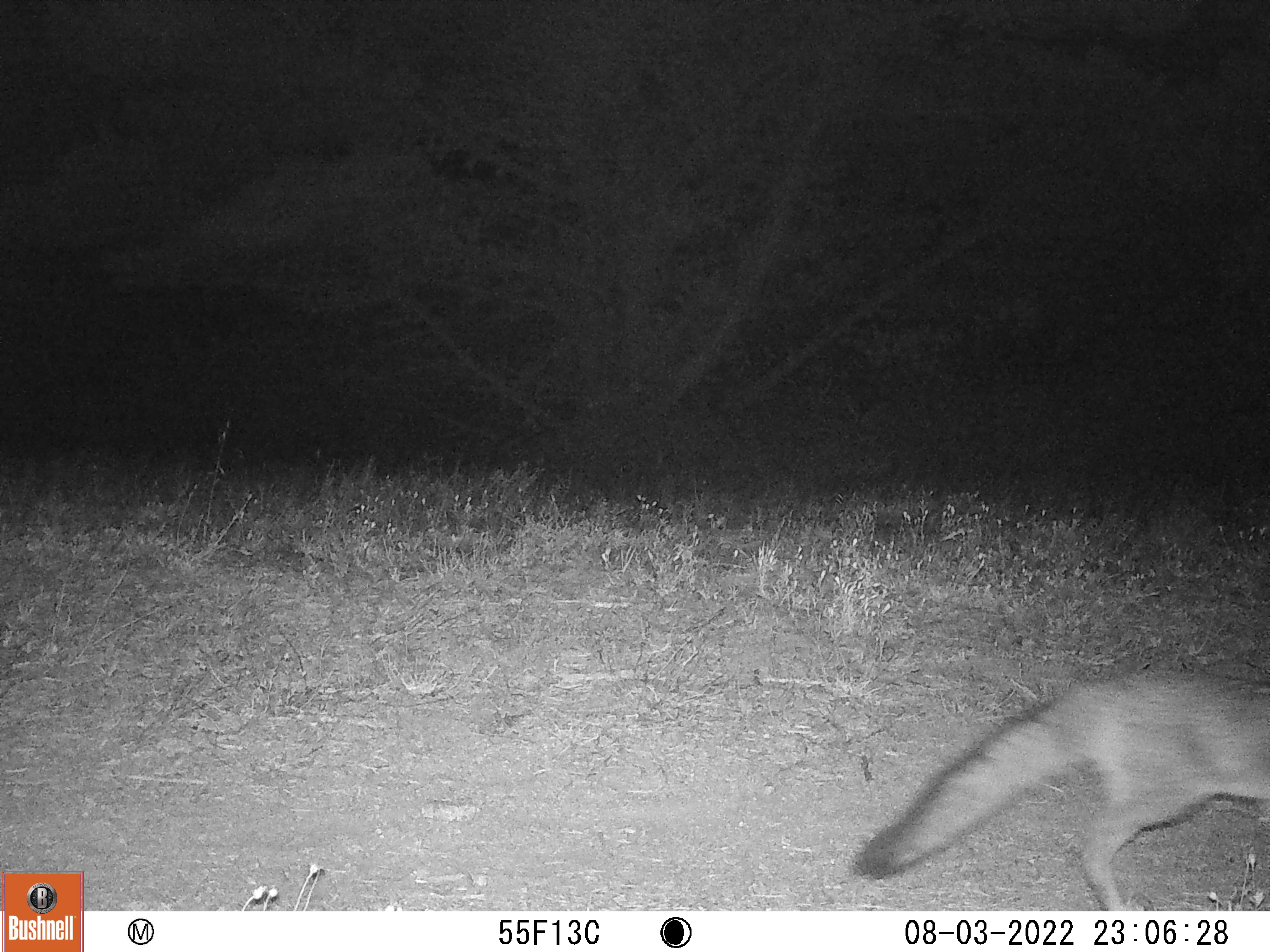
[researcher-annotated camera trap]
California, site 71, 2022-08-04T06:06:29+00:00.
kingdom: Animalia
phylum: Chordata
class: Mammalia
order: Carnivora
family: Canidae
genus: Urocyon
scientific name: Urocyon cinereoargenteus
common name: gray fox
Gray fox (Urocyon cinereoargenteus).